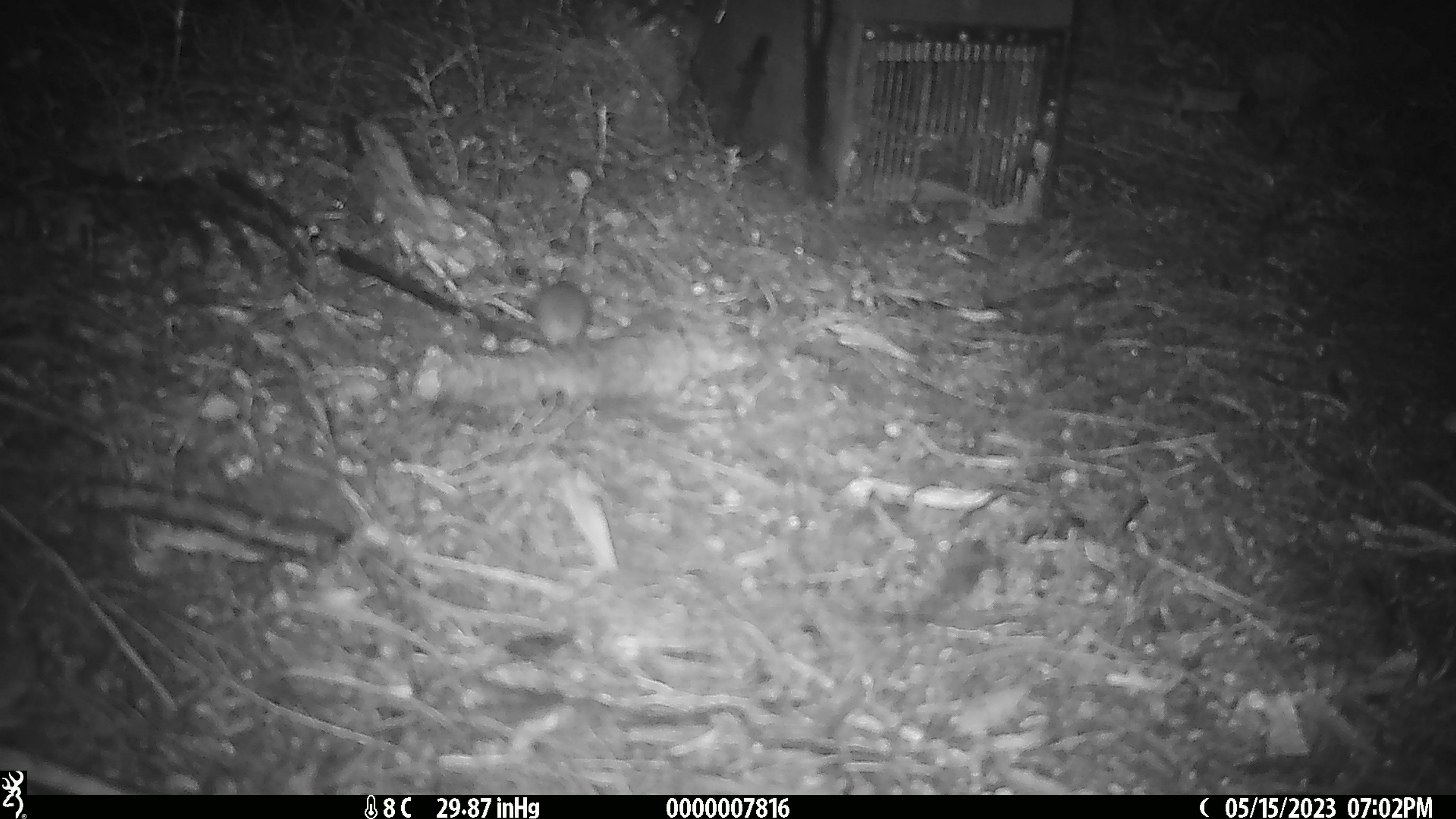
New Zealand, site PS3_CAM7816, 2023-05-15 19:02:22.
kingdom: Animalia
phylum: Chordata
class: Mammalia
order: Rodentia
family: Muridae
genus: Mus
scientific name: Mus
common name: mouse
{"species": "mouse (Mus)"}